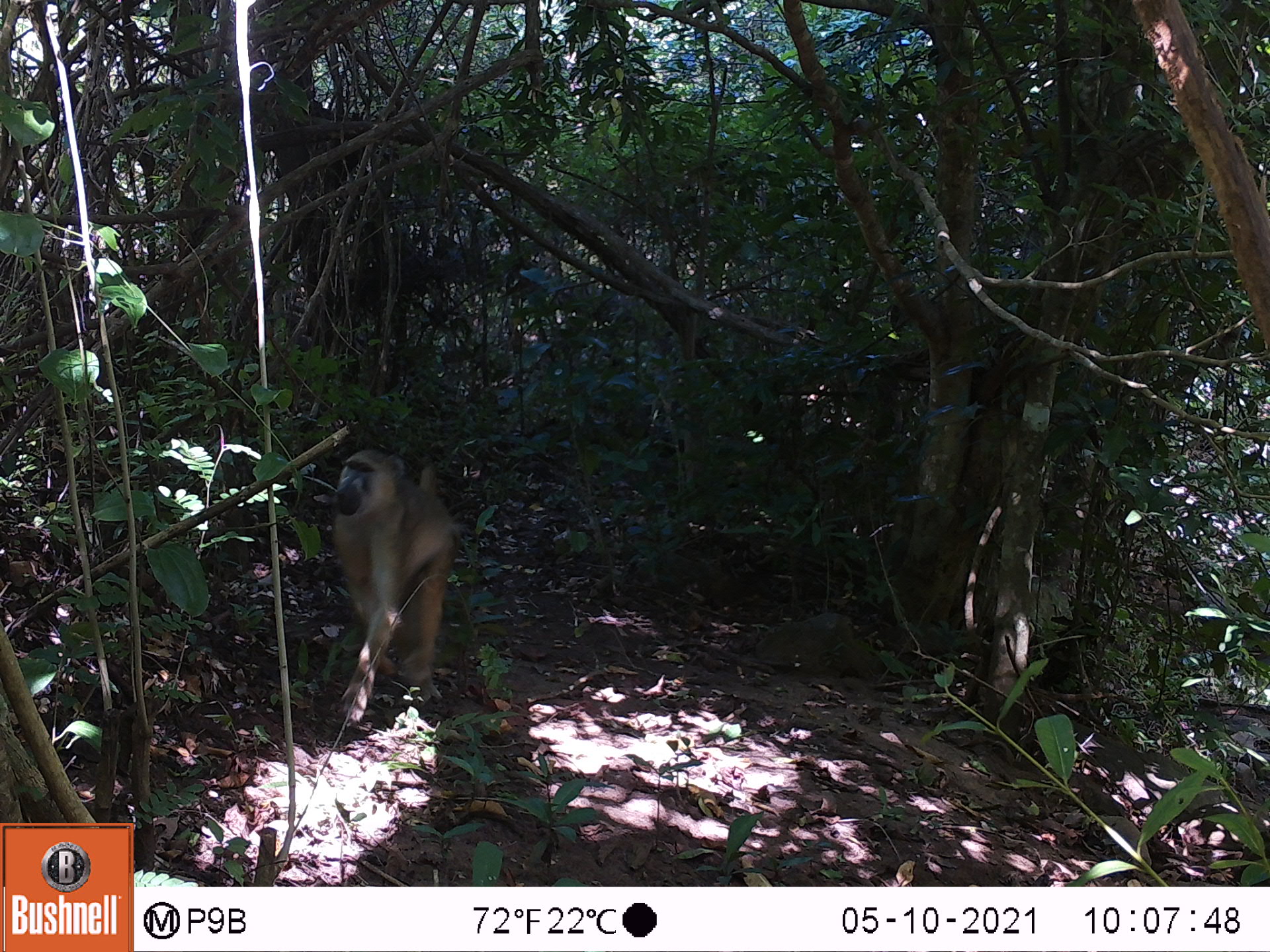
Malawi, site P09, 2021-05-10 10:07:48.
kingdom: Animalia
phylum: Chordata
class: Mammalia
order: Primates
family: Cercopithecidae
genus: Papio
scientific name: Papio cynocephalus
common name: yellow baboon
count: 1